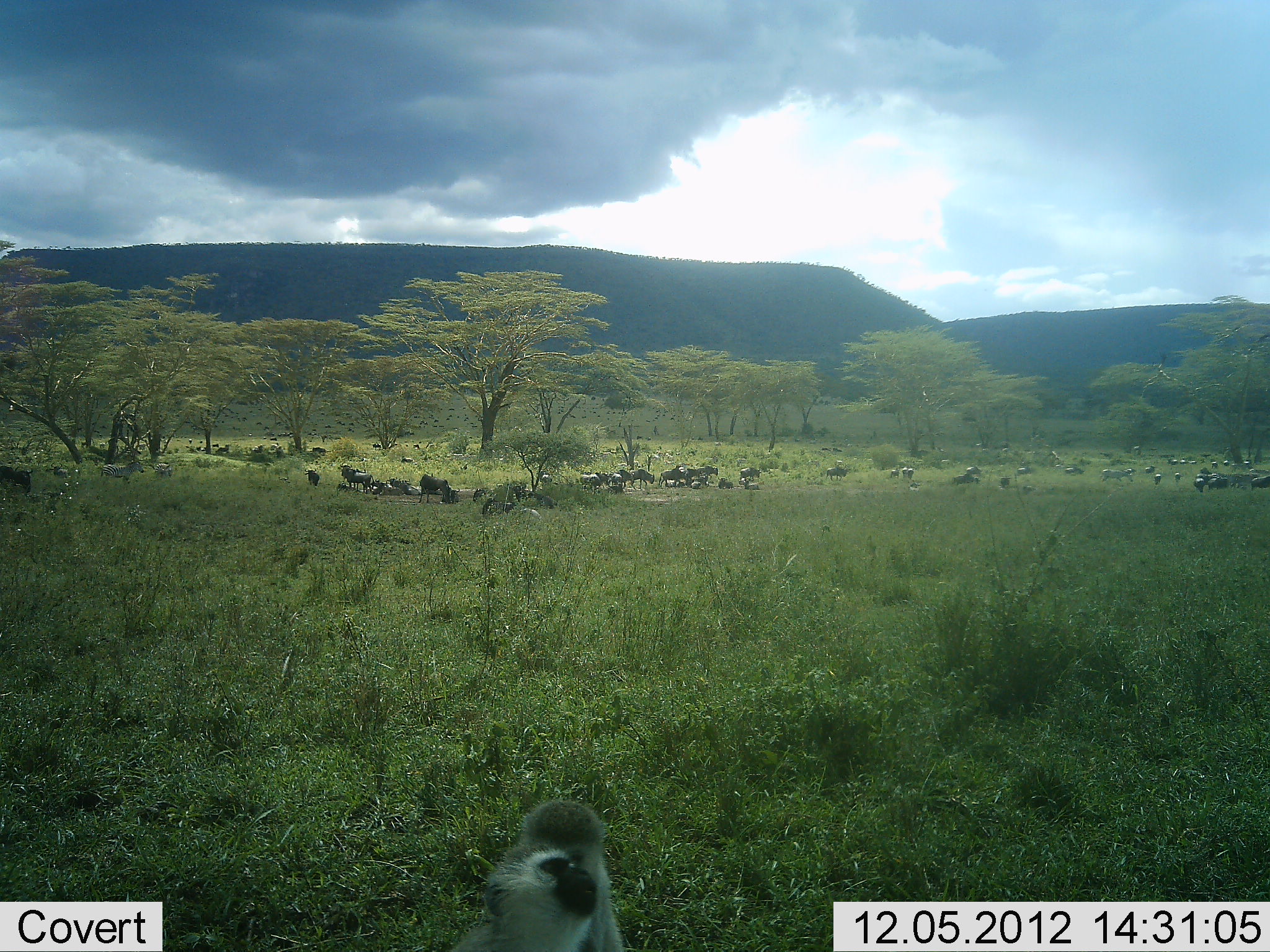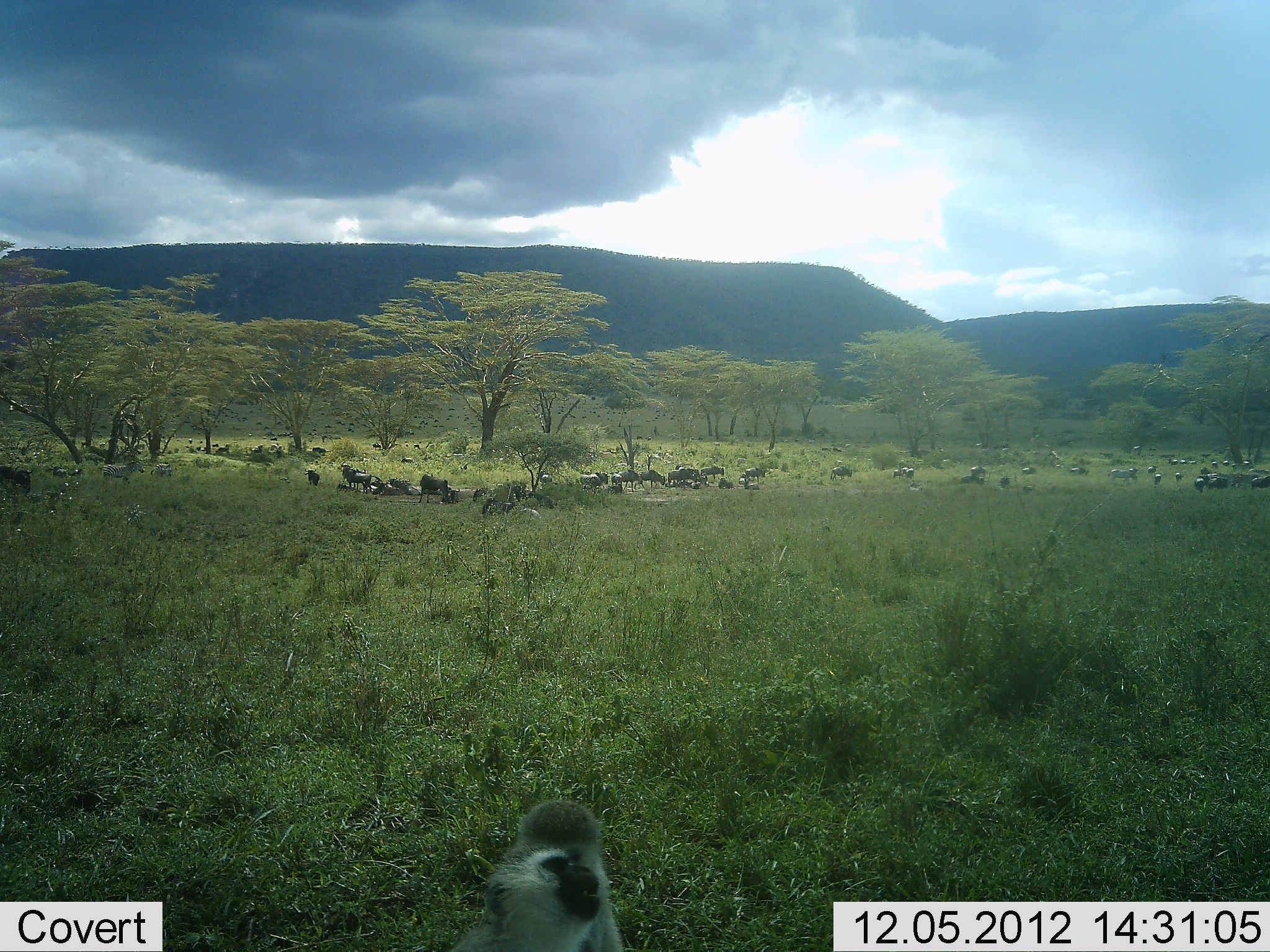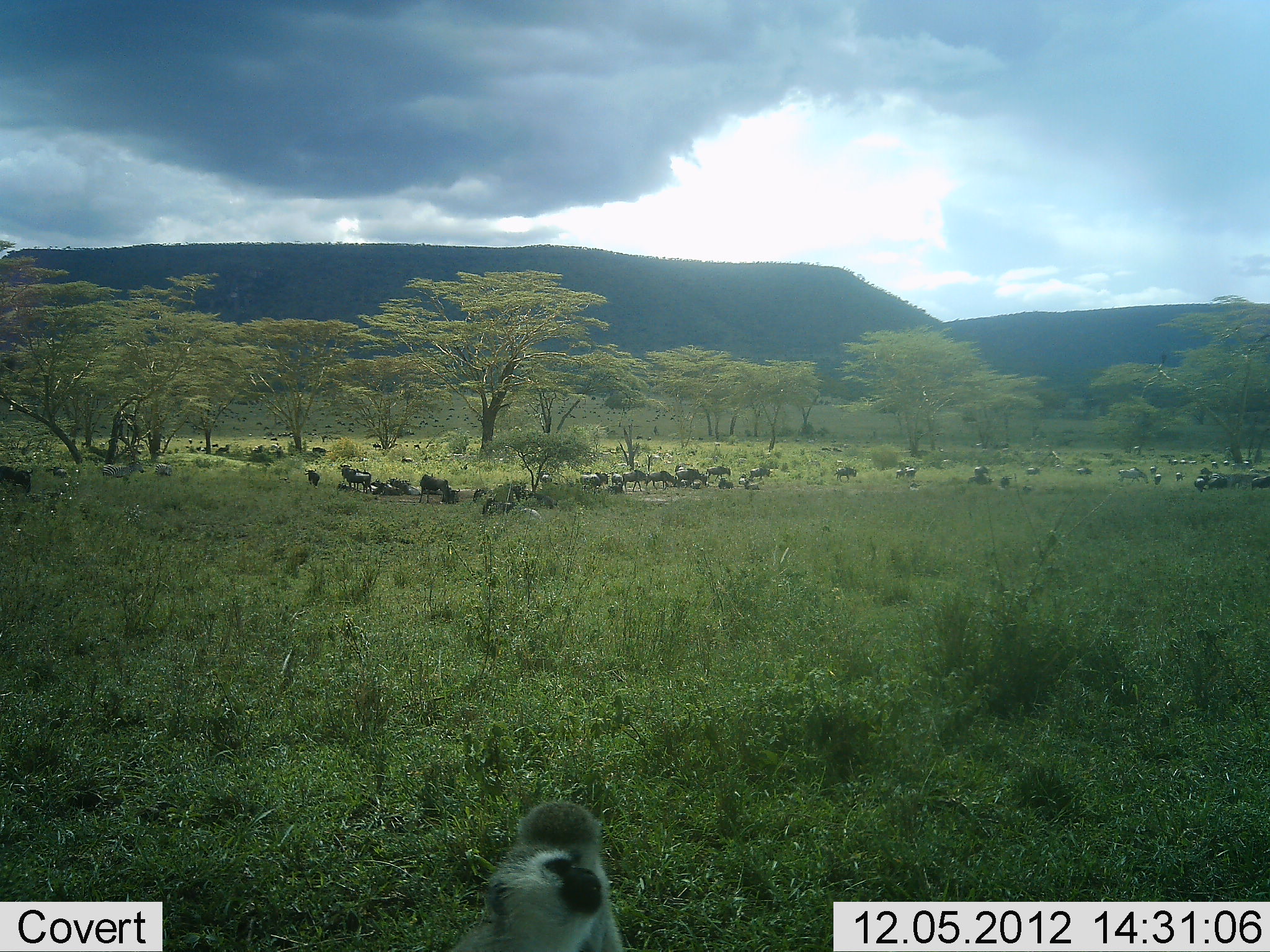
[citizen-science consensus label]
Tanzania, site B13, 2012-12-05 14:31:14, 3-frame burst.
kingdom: Animalia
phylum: Chordata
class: Mammalia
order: Primates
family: Cercopithecidae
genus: Chlorocebus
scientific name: Chlorocebus pygerythrus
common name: vervet monkey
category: monkeyvervet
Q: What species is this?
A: Monkeyvervet (vervet monkey) (Chlorocebus pygerythrus).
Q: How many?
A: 2.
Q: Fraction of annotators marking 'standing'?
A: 38%.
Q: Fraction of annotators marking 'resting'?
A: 46%.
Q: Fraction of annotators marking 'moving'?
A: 0%.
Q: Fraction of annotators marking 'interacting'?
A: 31%.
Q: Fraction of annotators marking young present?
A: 8%.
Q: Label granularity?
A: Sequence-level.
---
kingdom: Animalia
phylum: Chordata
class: Mammalia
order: Artiodactyla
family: Bovidae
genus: Connochaetes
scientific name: Connochaetes taurinus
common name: blue wildebeest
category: wildebeest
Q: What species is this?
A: Wildebeest (blue wildebeest) (Connochaetes taurinus).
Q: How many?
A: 11-50.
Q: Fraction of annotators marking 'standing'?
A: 44%.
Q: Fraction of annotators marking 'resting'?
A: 61%.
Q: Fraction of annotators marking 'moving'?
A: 67%.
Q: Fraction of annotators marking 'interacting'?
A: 6%.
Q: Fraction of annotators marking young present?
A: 0%.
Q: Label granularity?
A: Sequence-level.